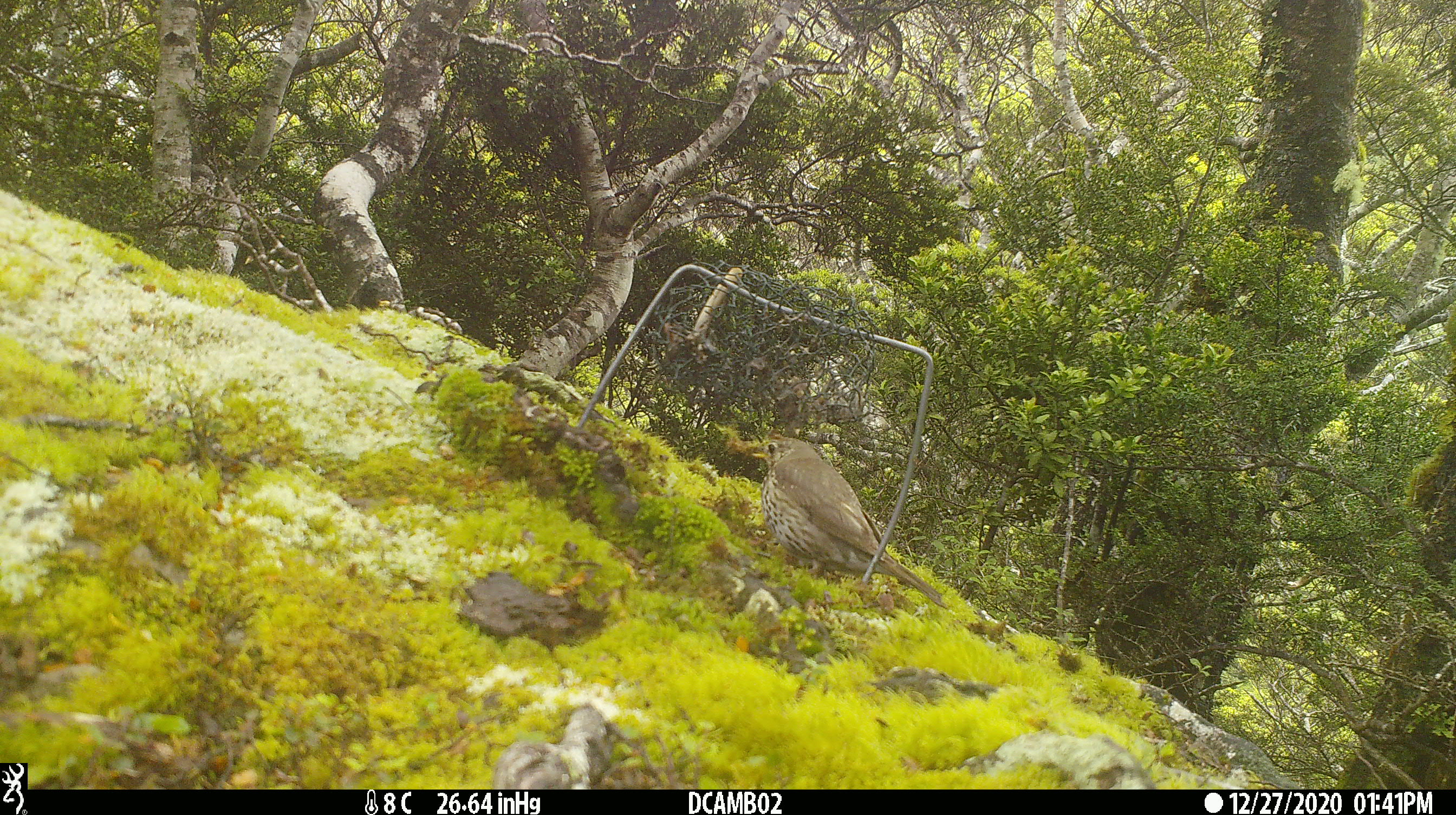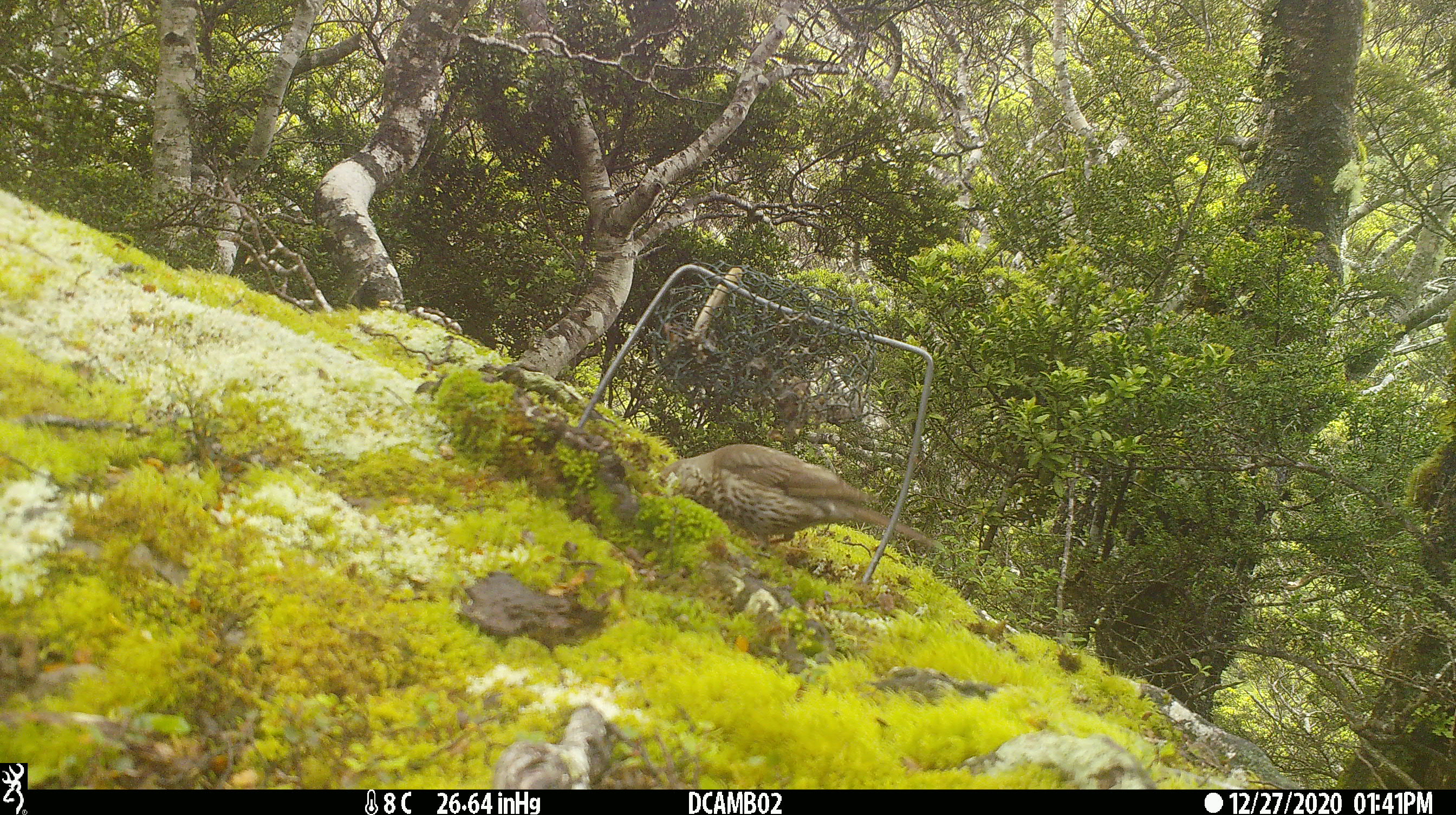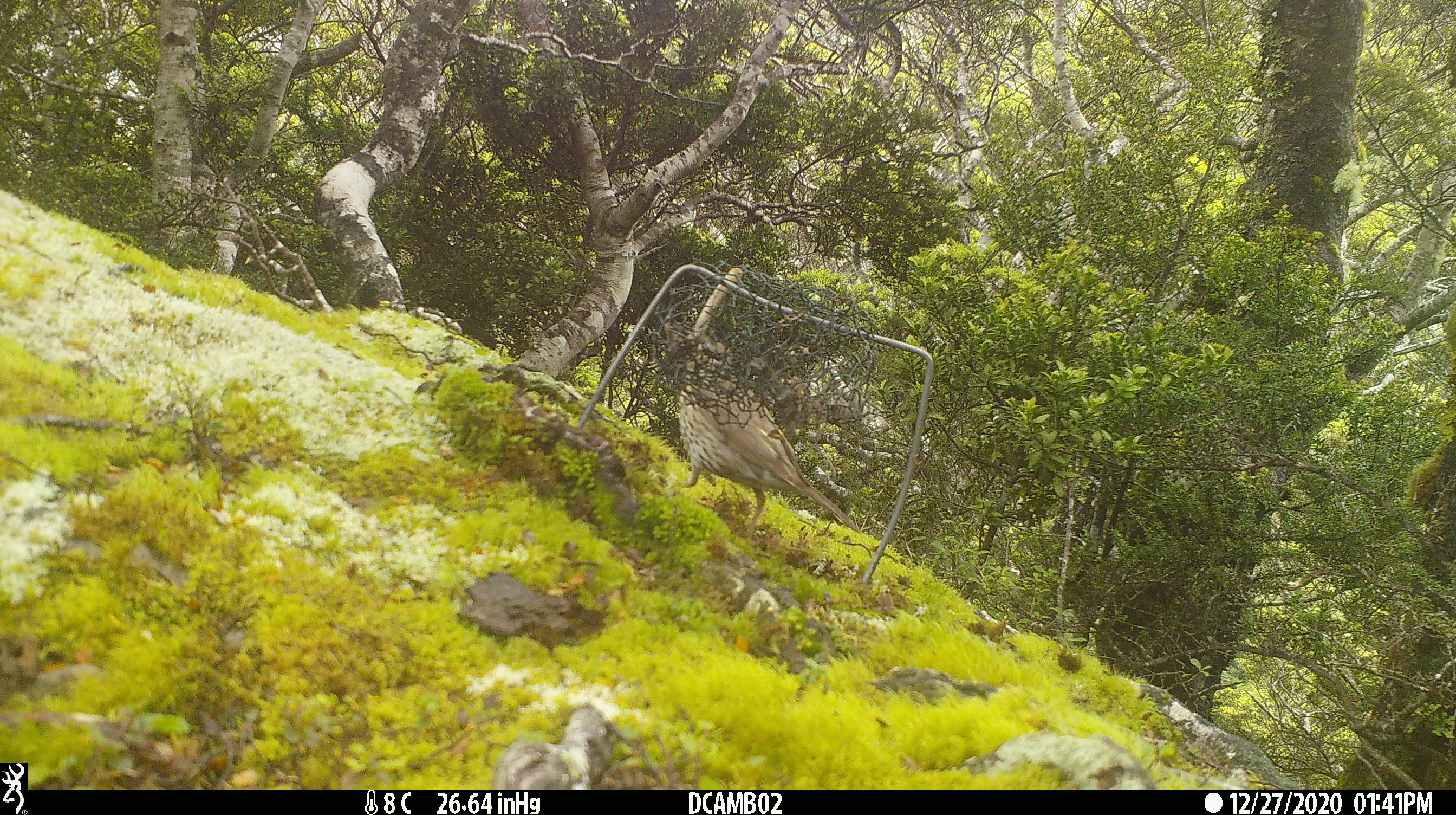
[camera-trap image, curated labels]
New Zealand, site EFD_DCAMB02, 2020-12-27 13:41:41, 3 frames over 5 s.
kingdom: Animalia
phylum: Chordata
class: Aves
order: Passeriformes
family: Turdidae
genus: Turdus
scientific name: Turdus philomelos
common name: song thrush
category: thrush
Thrush (song thrush) (Turdus philomelos).